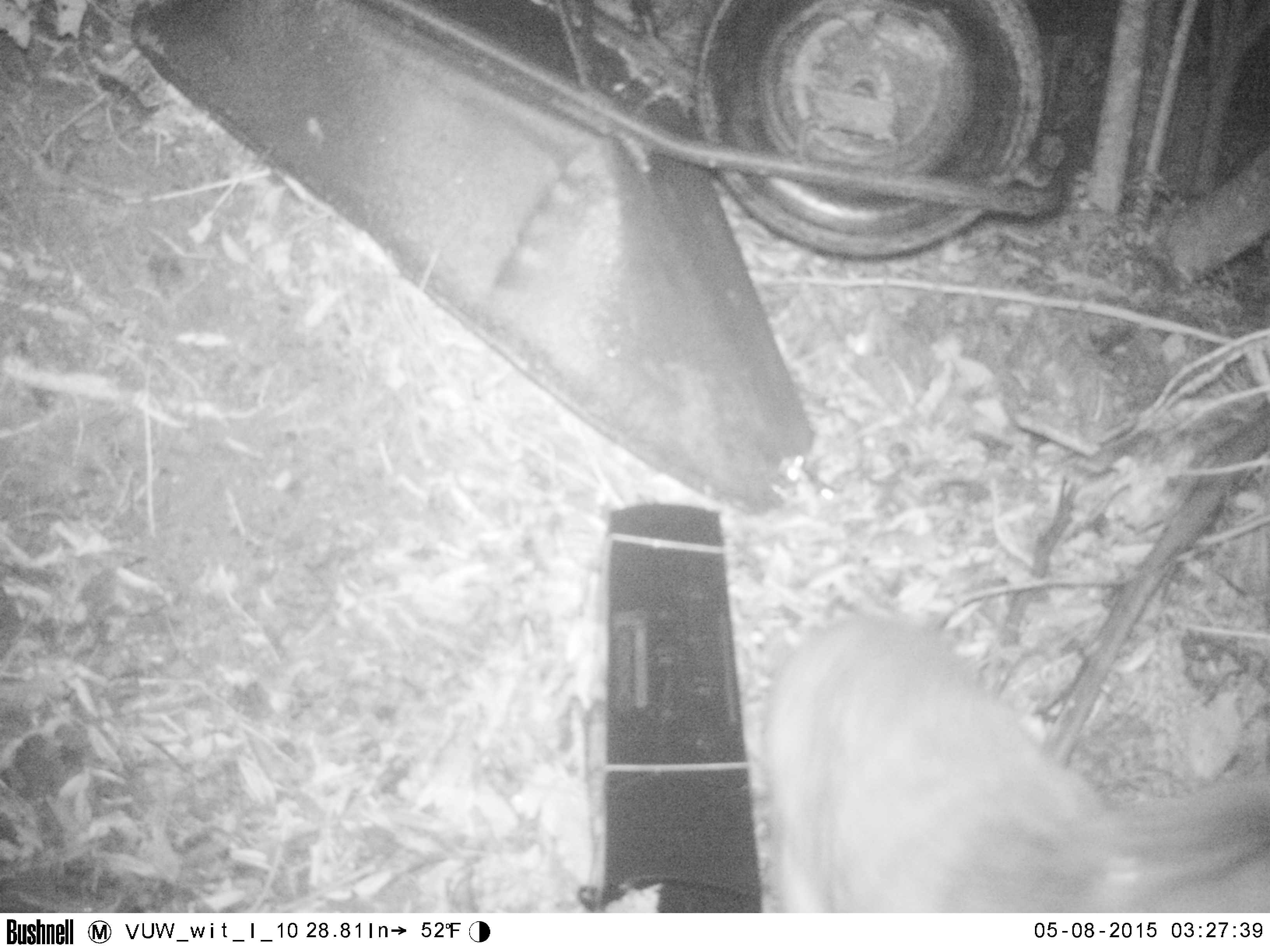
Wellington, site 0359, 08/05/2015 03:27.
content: unidentified animal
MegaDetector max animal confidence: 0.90